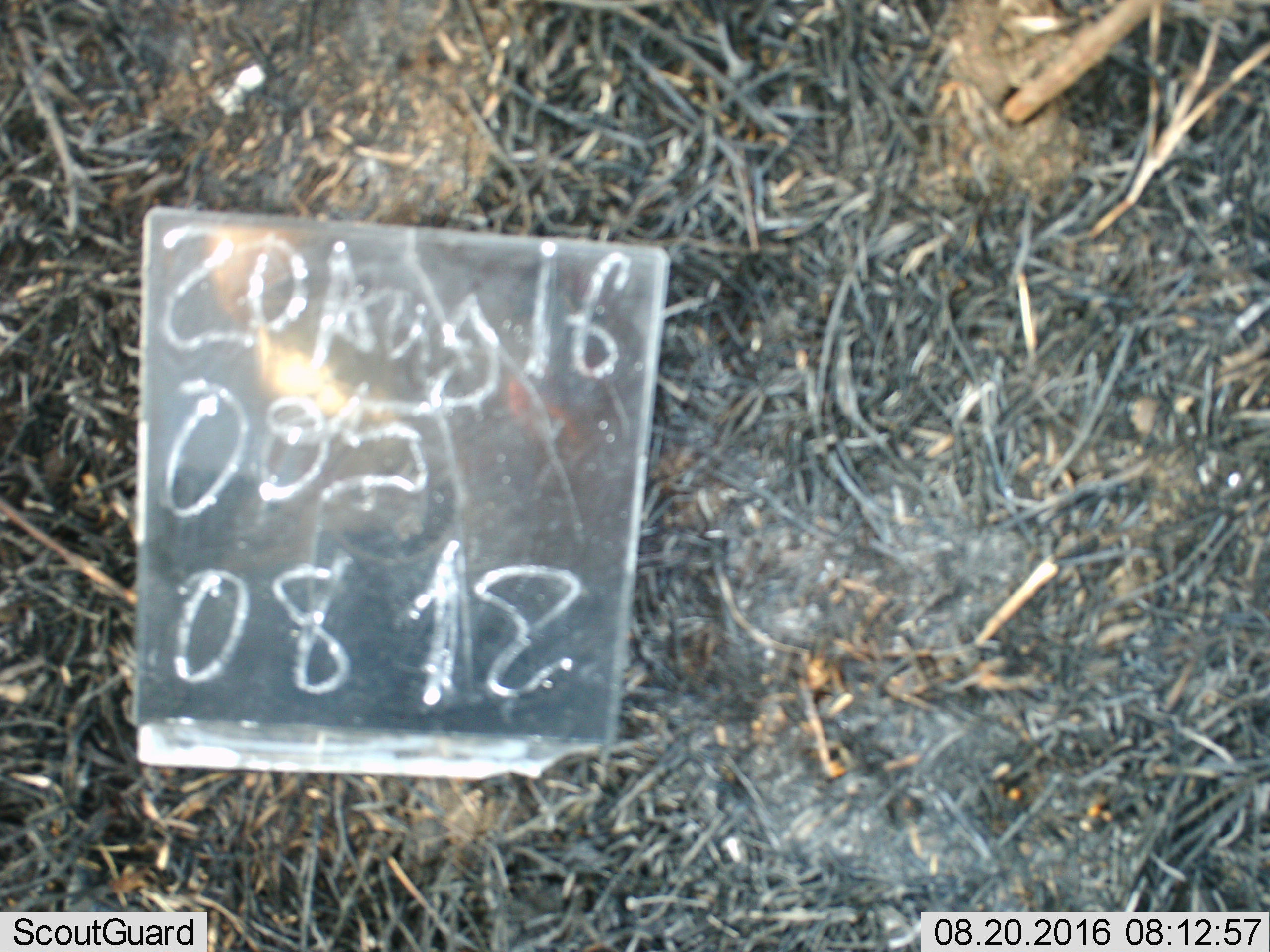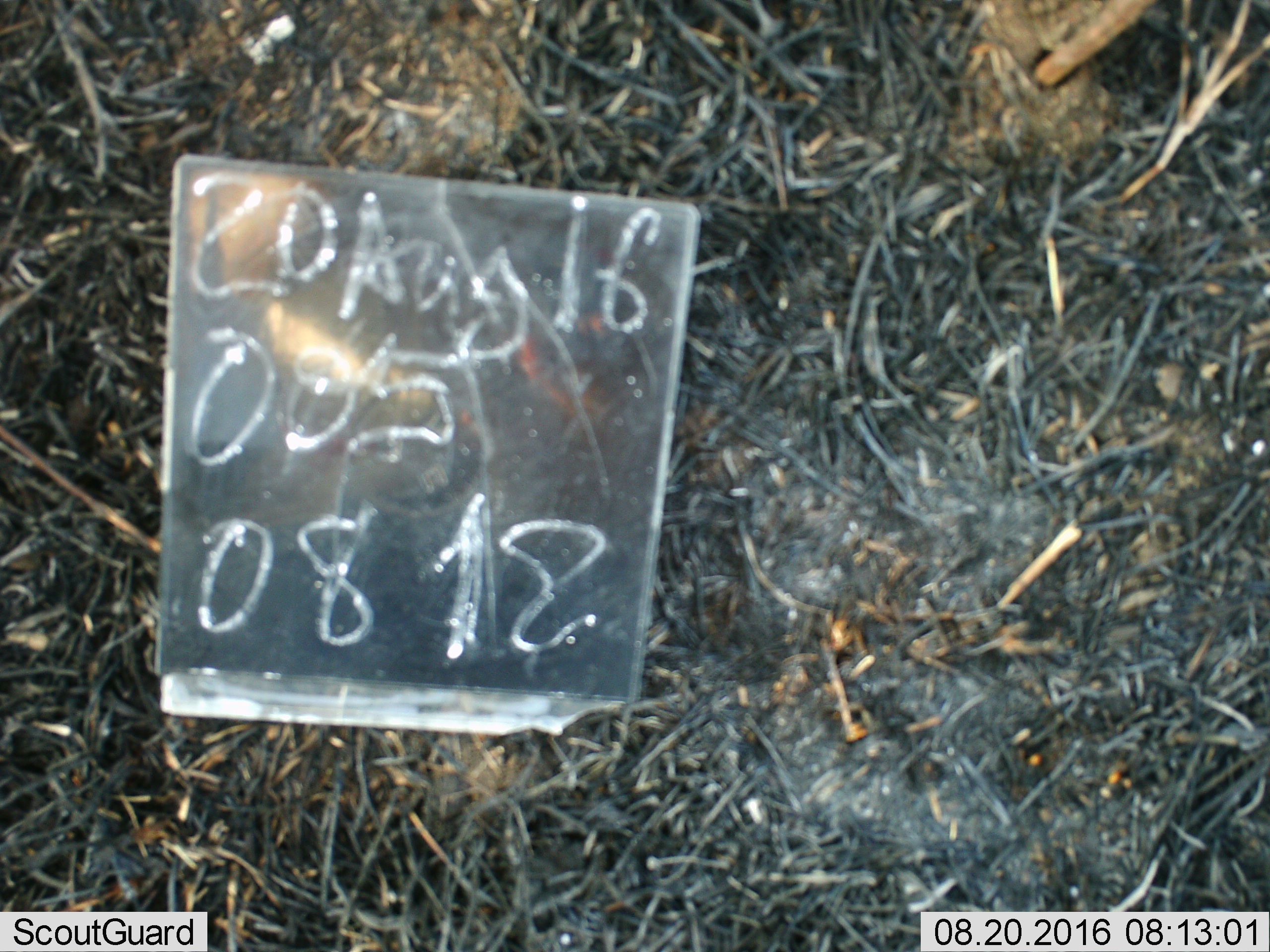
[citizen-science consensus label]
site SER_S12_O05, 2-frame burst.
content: unidentified animal